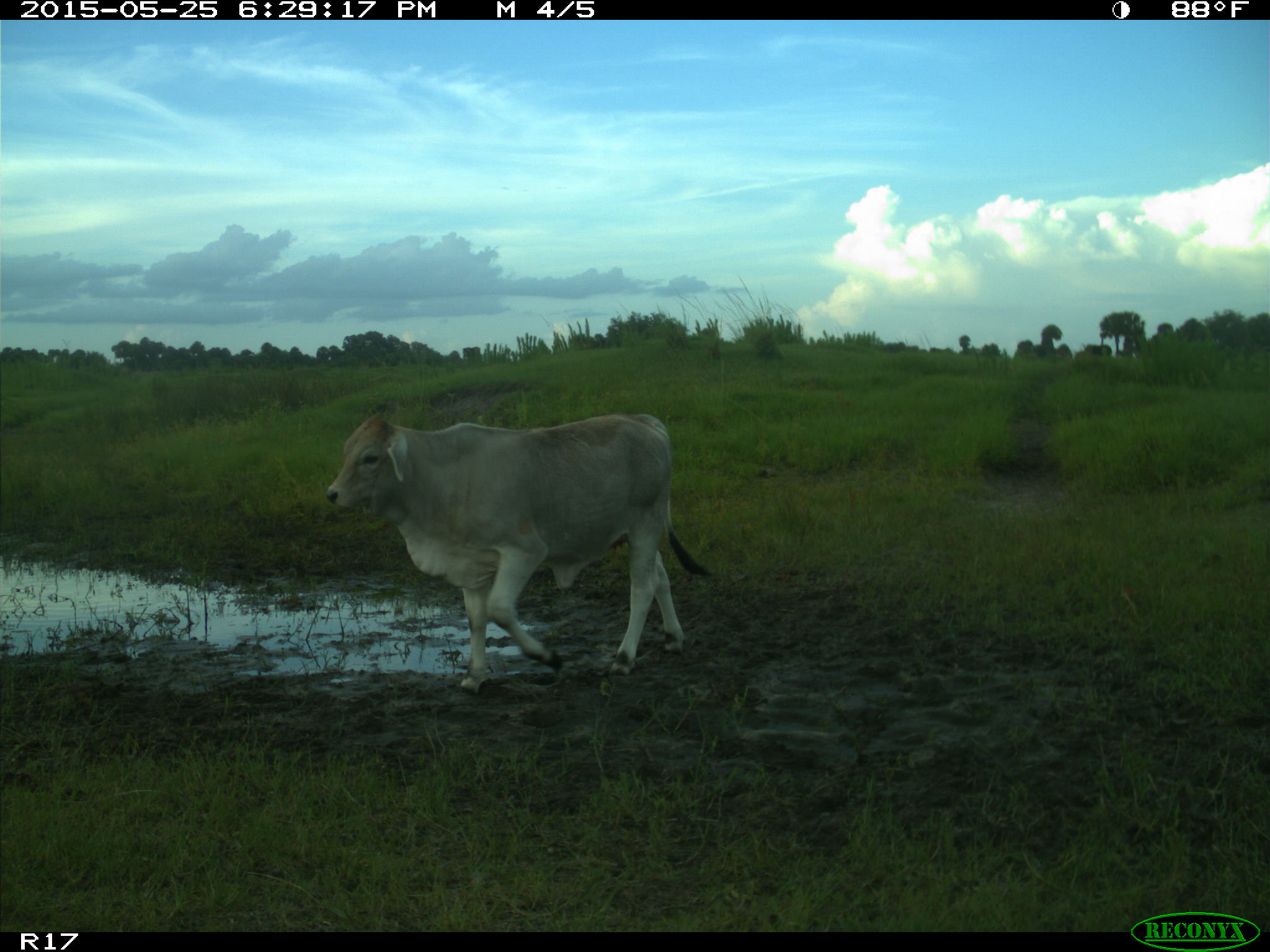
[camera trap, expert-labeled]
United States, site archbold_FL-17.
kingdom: Animalia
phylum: Chordata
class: Mammalia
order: Artiodactyla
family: Bovidae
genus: Bos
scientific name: Bos taurus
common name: domestic cow